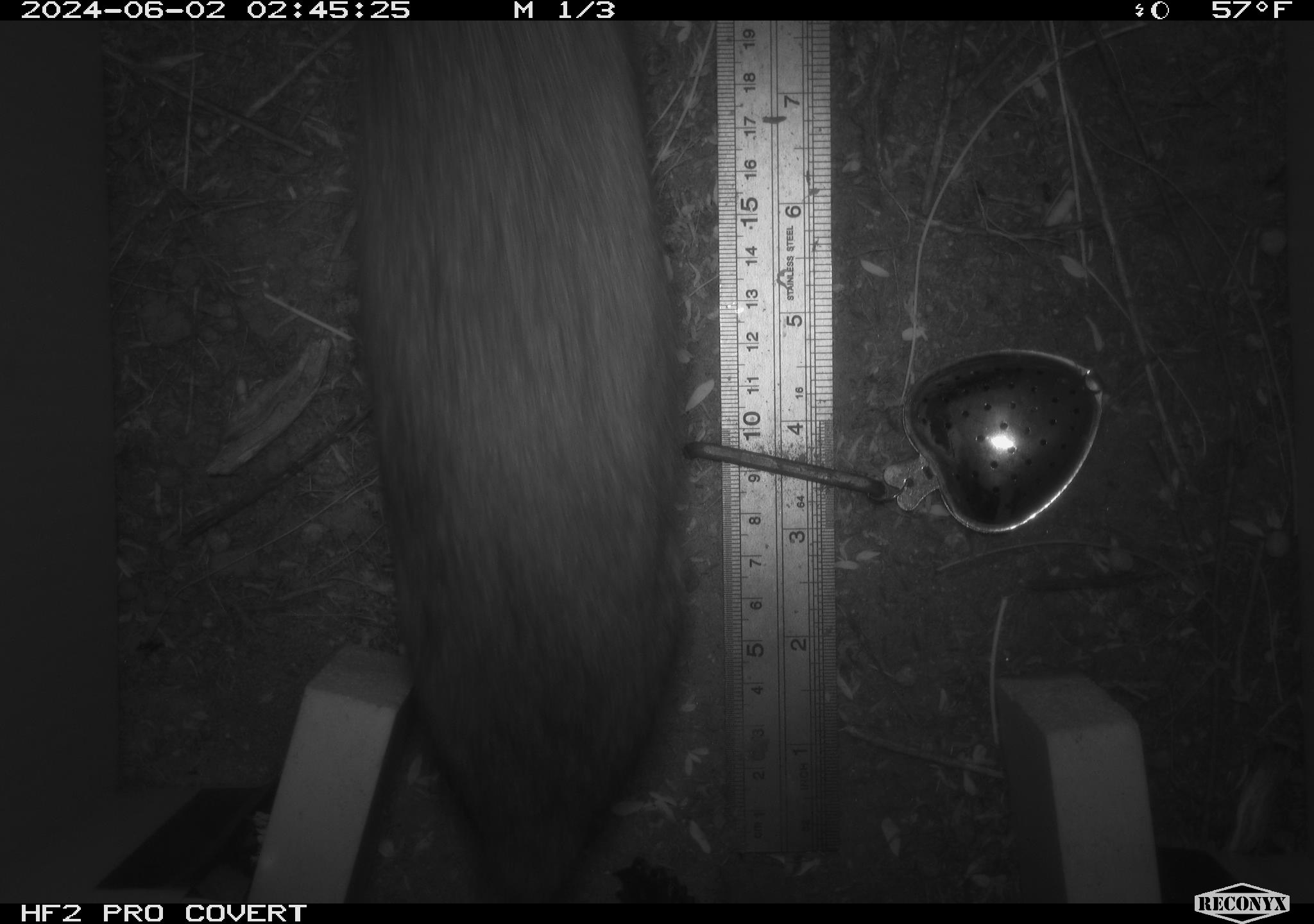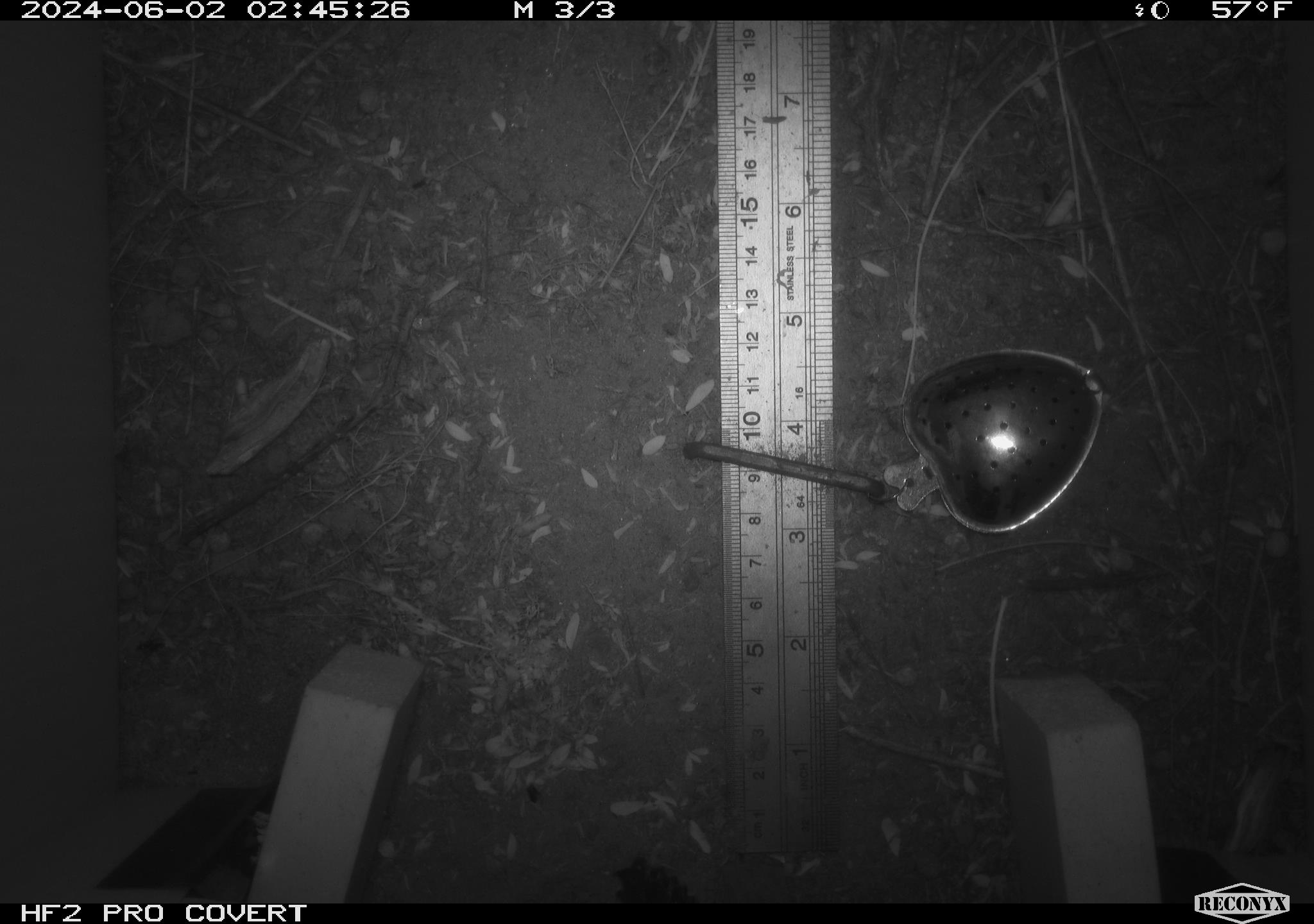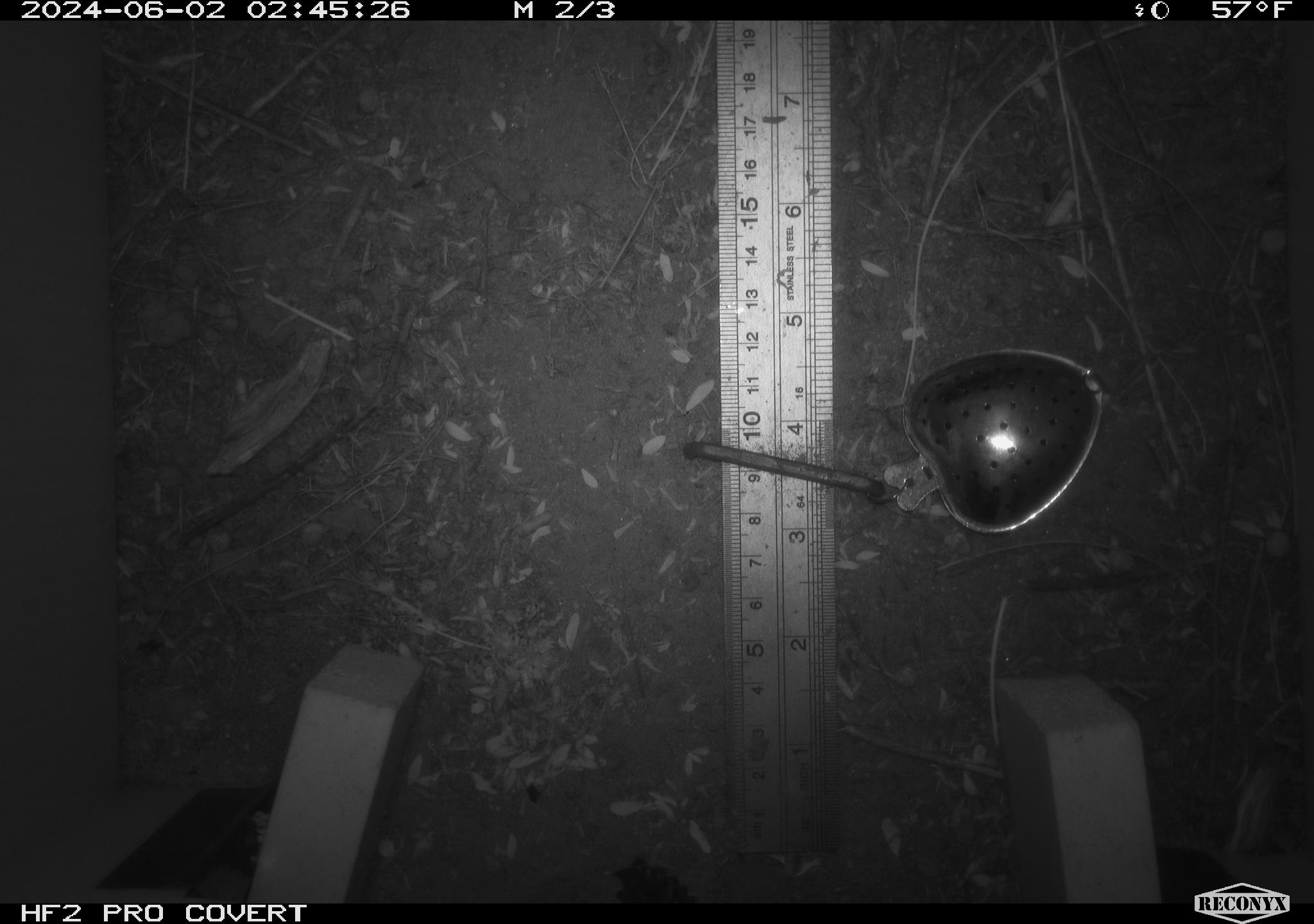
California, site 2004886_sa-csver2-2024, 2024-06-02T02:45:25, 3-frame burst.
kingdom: Animalia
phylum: Chordata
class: Mammalia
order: Rodentia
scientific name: Rodentia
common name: rodent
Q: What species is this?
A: Rodent (Rodentia).